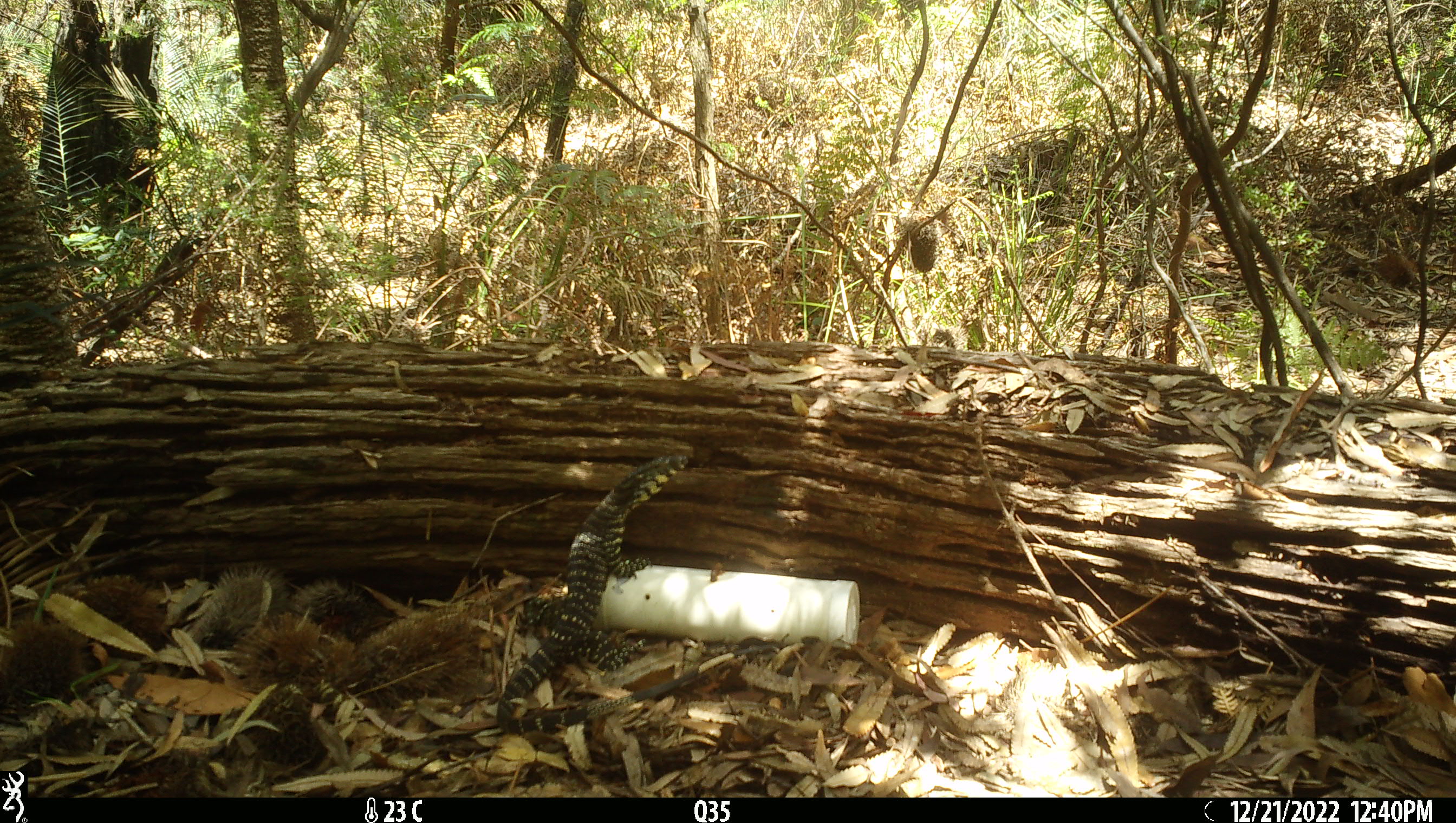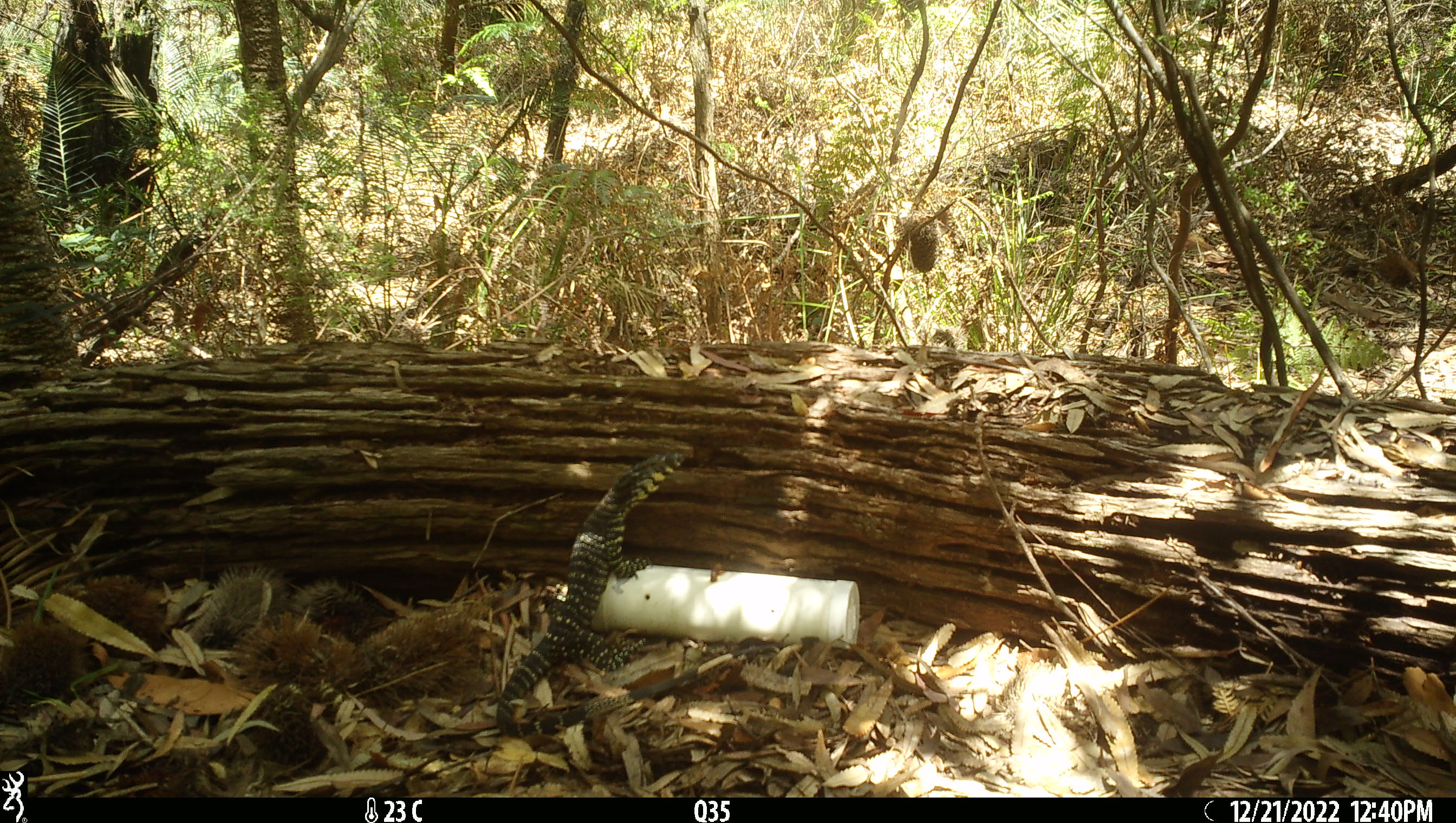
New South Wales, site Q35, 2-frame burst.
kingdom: Animalia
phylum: Chordata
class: Reptilia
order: Squamata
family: Varanidae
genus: Varanus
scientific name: Varanus varius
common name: lace monitor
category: goanna